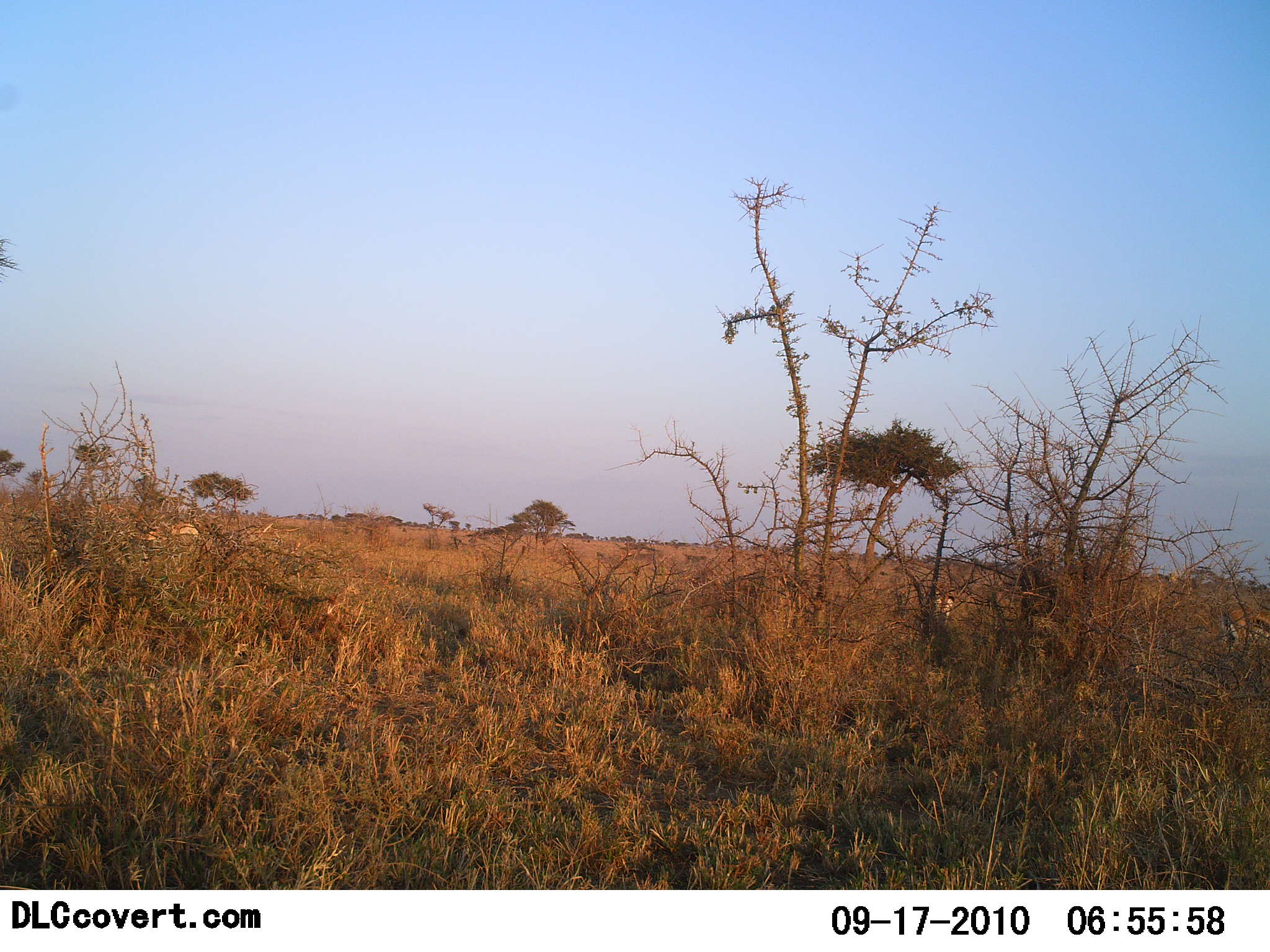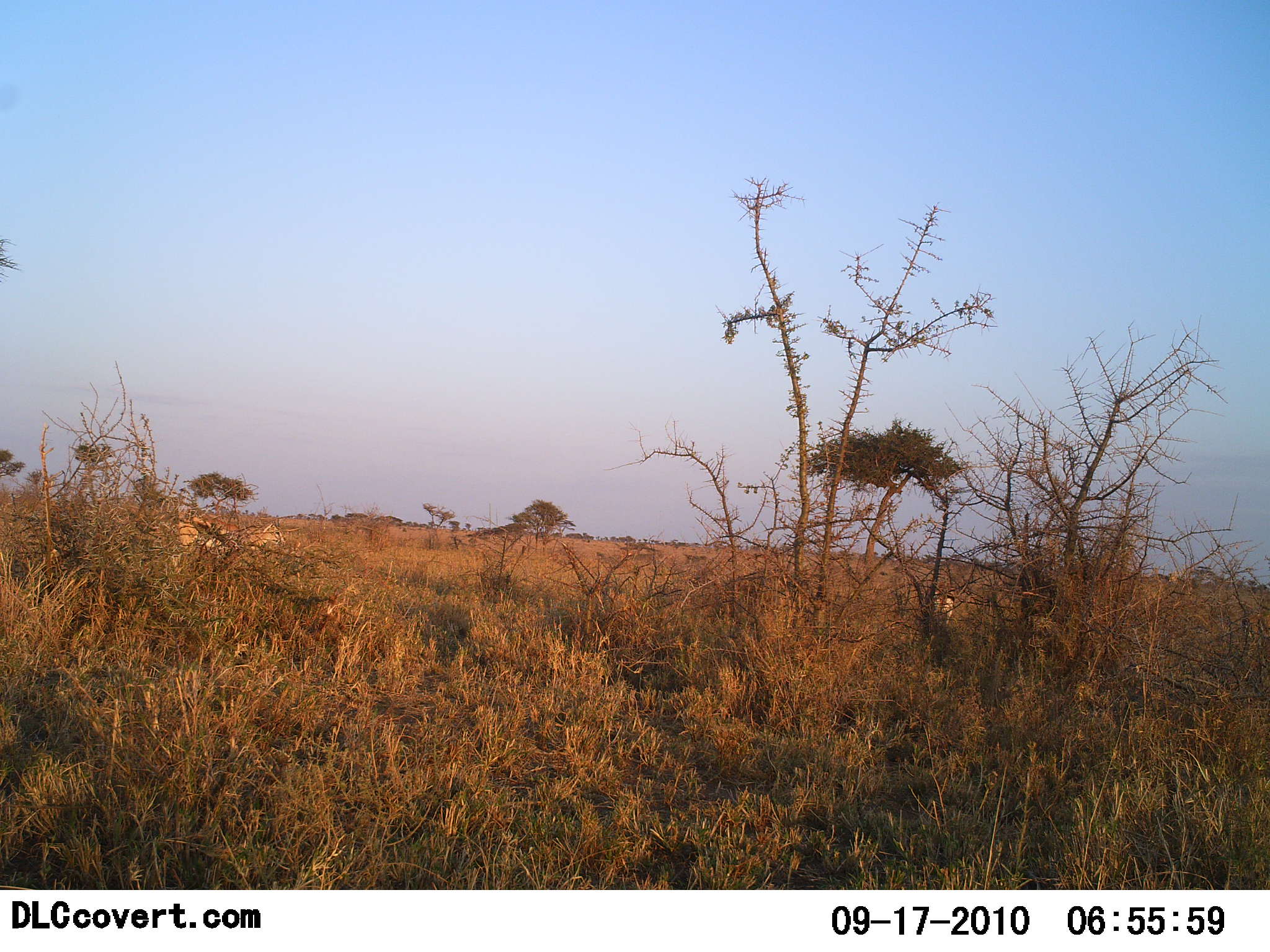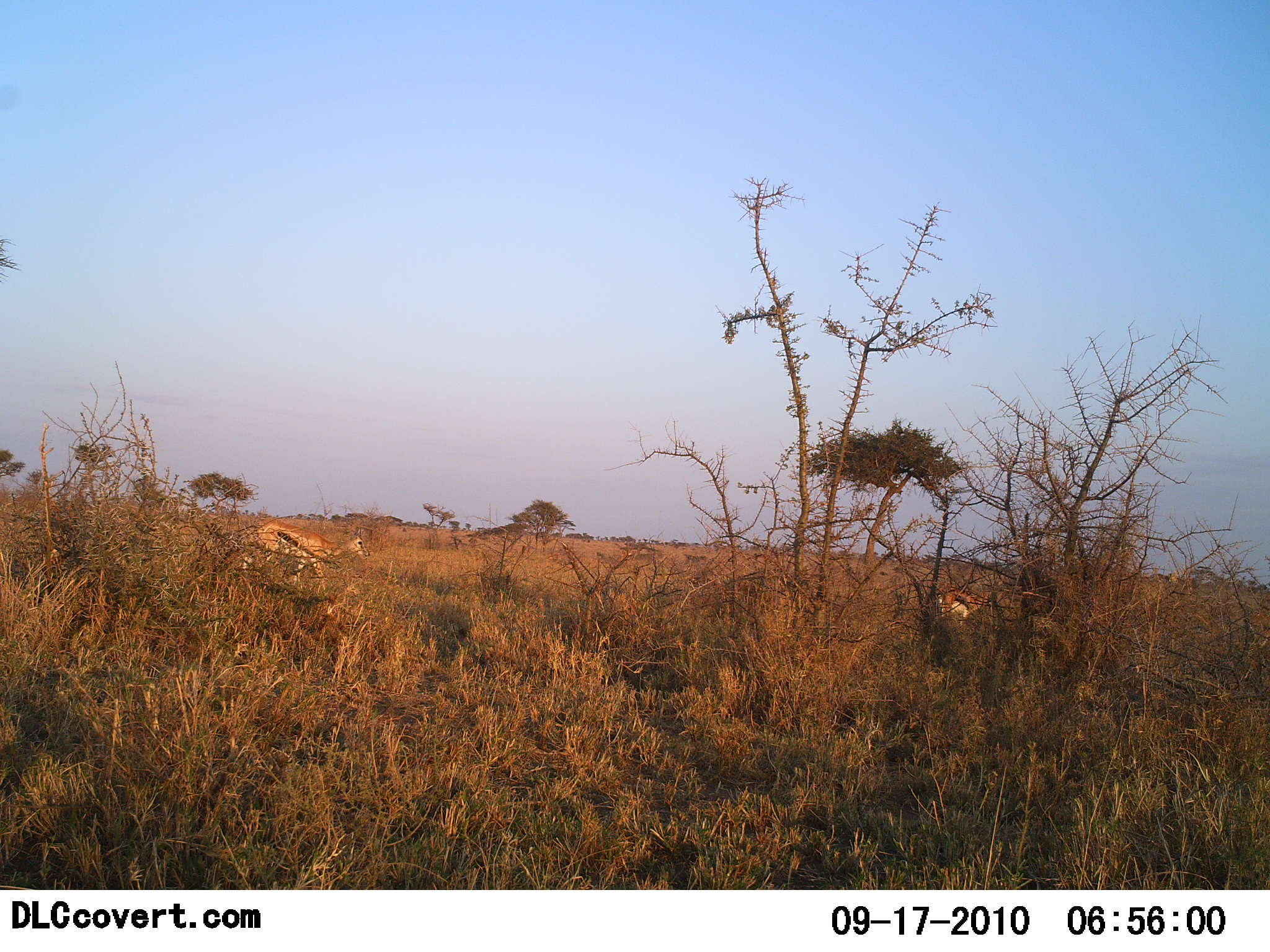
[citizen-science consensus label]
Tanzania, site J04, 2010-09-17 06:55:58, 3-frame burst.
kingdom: Animalia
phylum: Chordata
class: Mammalia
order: Artiodactyla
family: Bovidae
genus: Eudorcas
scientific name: Eudorcas thomsonii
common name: thomson's gazelle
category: gazellethomsons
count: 3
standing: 11%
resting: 0%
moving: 94%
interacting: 0%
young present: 0%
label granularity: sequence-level